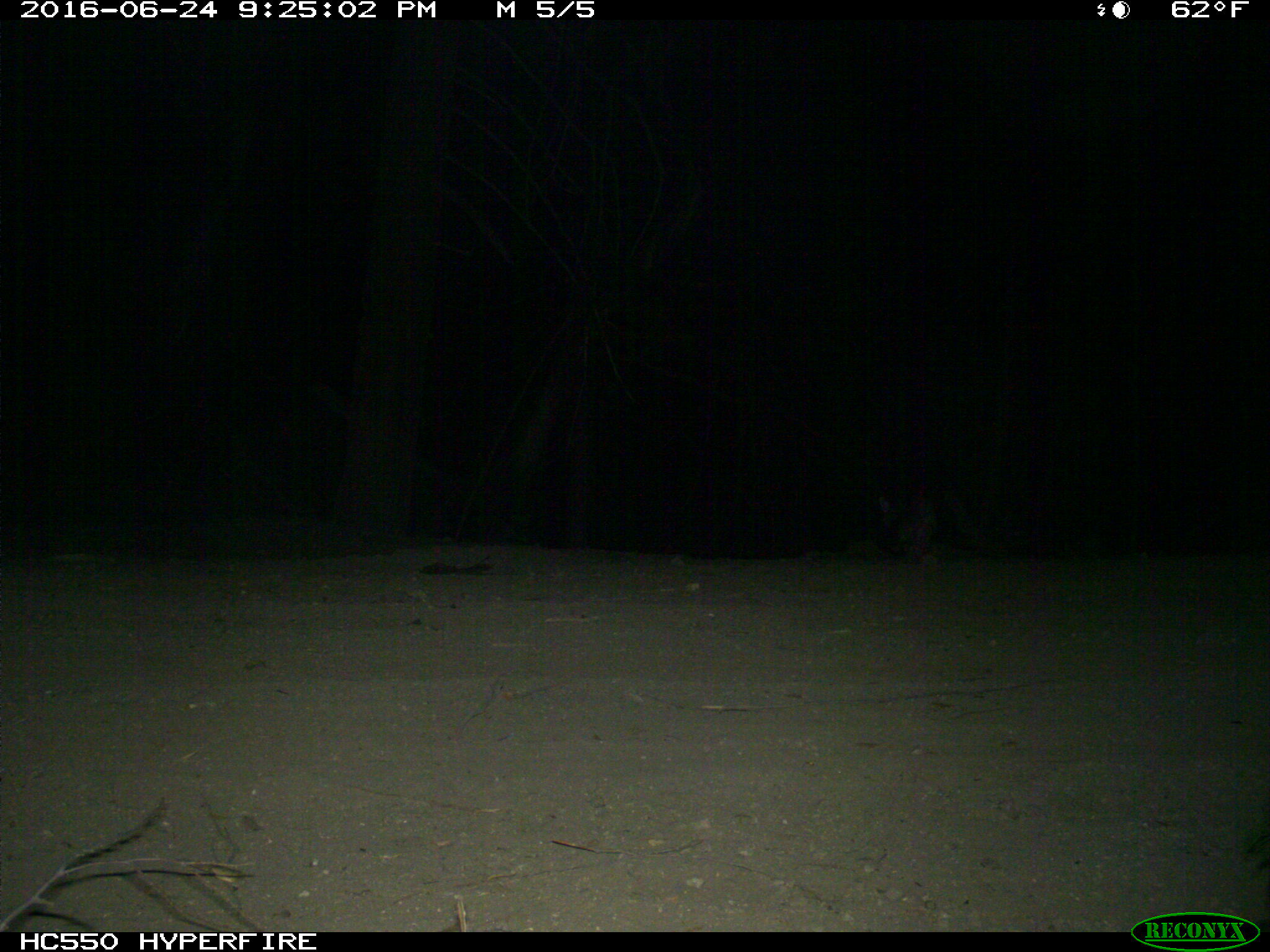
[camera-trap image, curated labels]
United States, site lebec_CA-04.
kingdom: Animalia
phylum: Chordata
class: Mammalia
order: Carnivora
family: Canidae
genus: Urocyon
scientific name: Urocyon cinereoargenteus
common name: gray fox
Urocyon cinereoargenteus (gray fox).